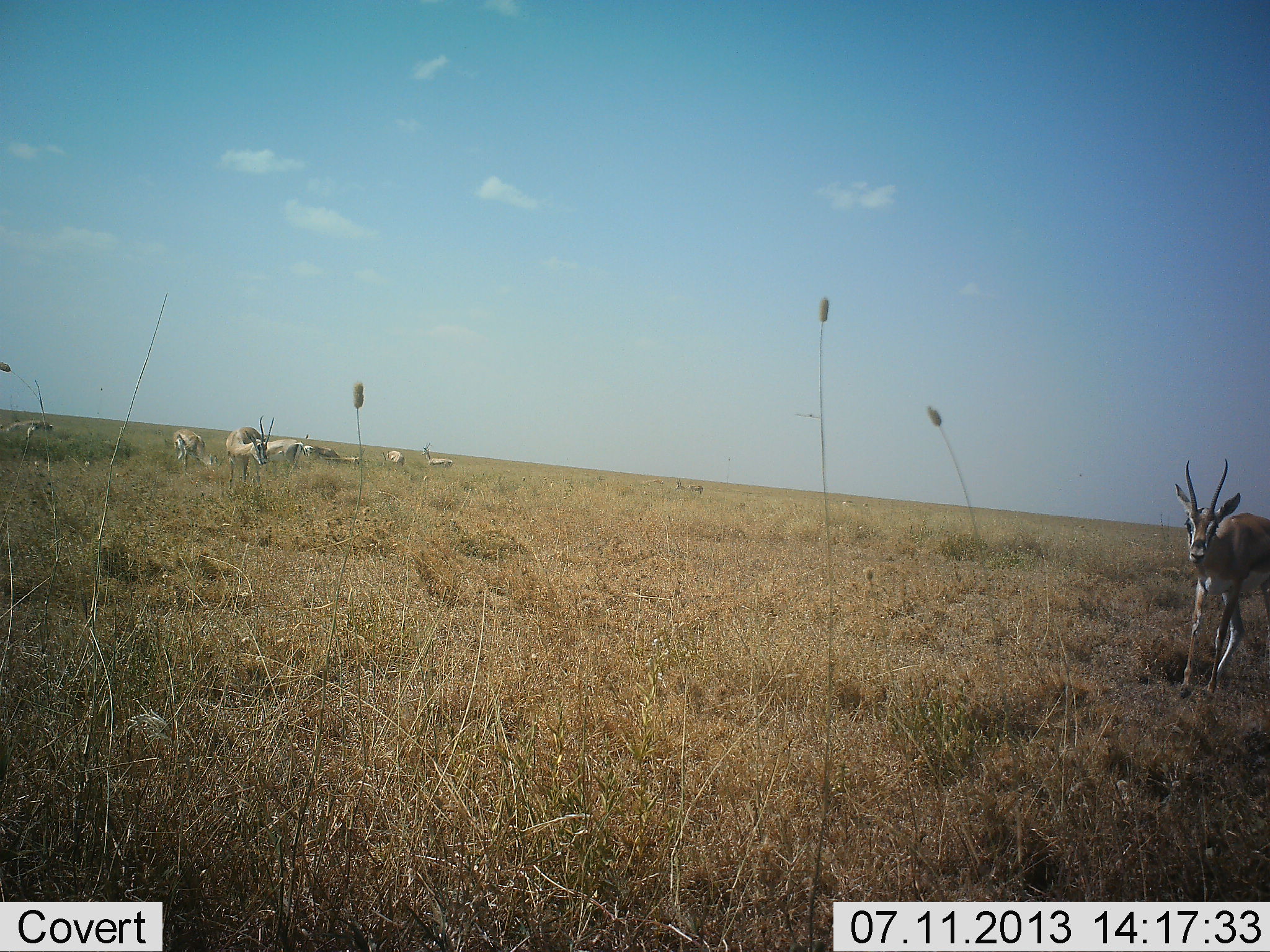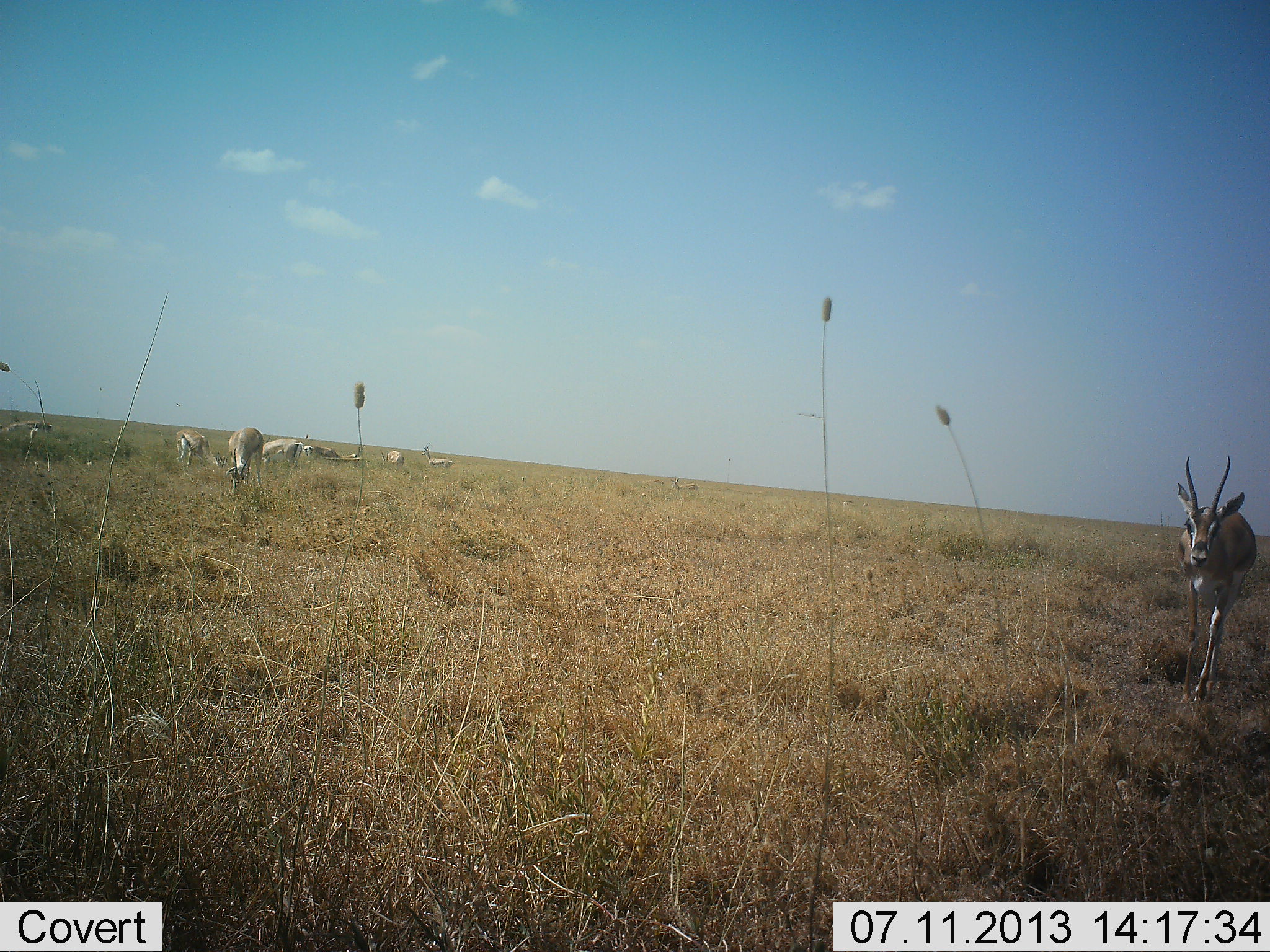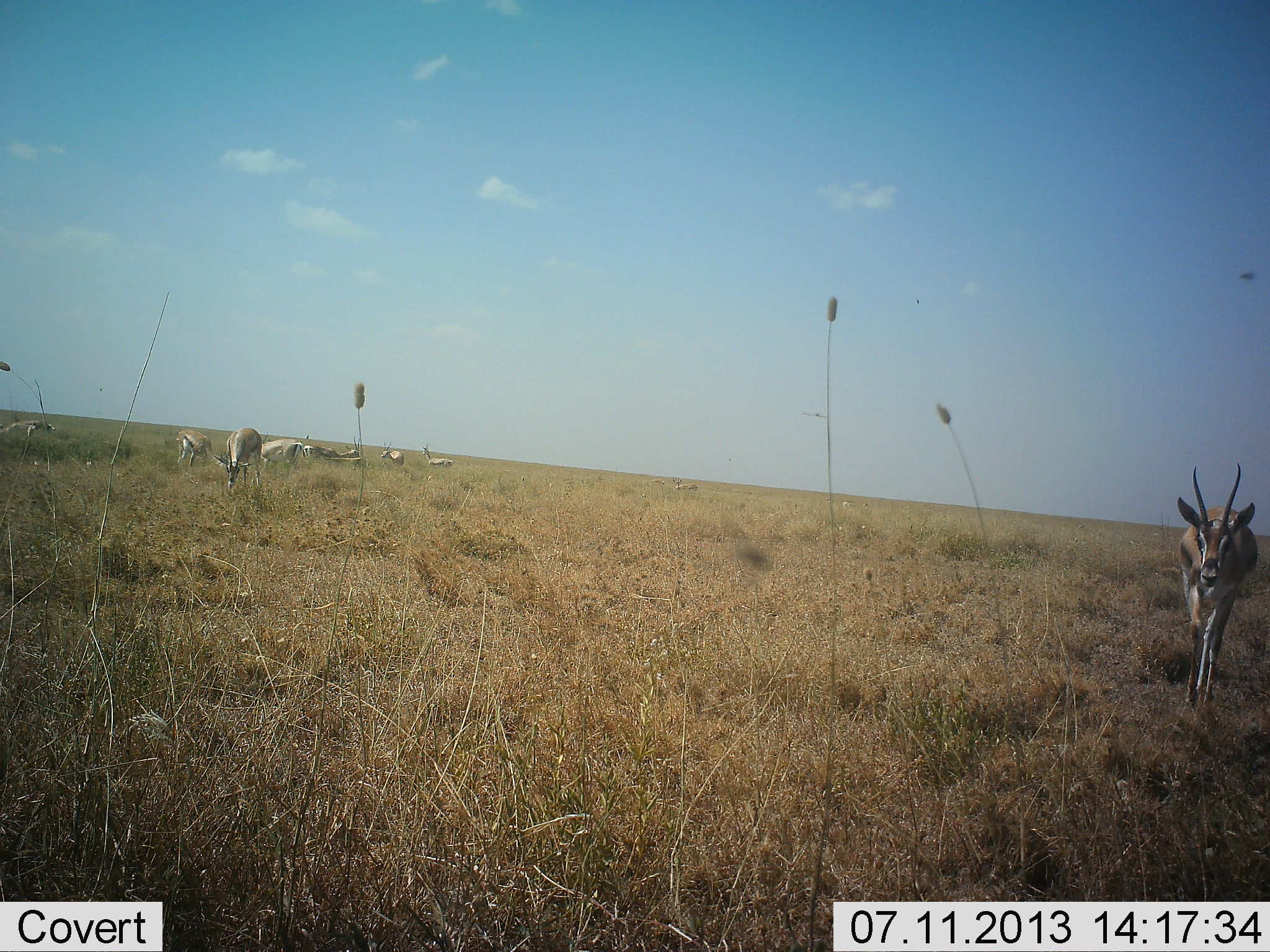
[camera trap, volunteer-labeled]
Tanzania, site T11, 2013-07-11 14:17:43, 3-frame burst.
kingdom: Animalia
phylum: Chordata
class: Mammalia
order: Artiodactyla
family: Bovidae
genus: Eudorcas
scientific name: Eudorcas thomsonii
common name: thomson's gazelle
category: gazellethomsons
Gazellethomsons (thomson's gazelle) (Eudorcas thomsonii), count 8. Behavior (volunteer vote fractions): standing 67%, resting 10%, moving 86%, interacting 5%. Young present (vote fraction): 5%. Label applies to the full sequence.